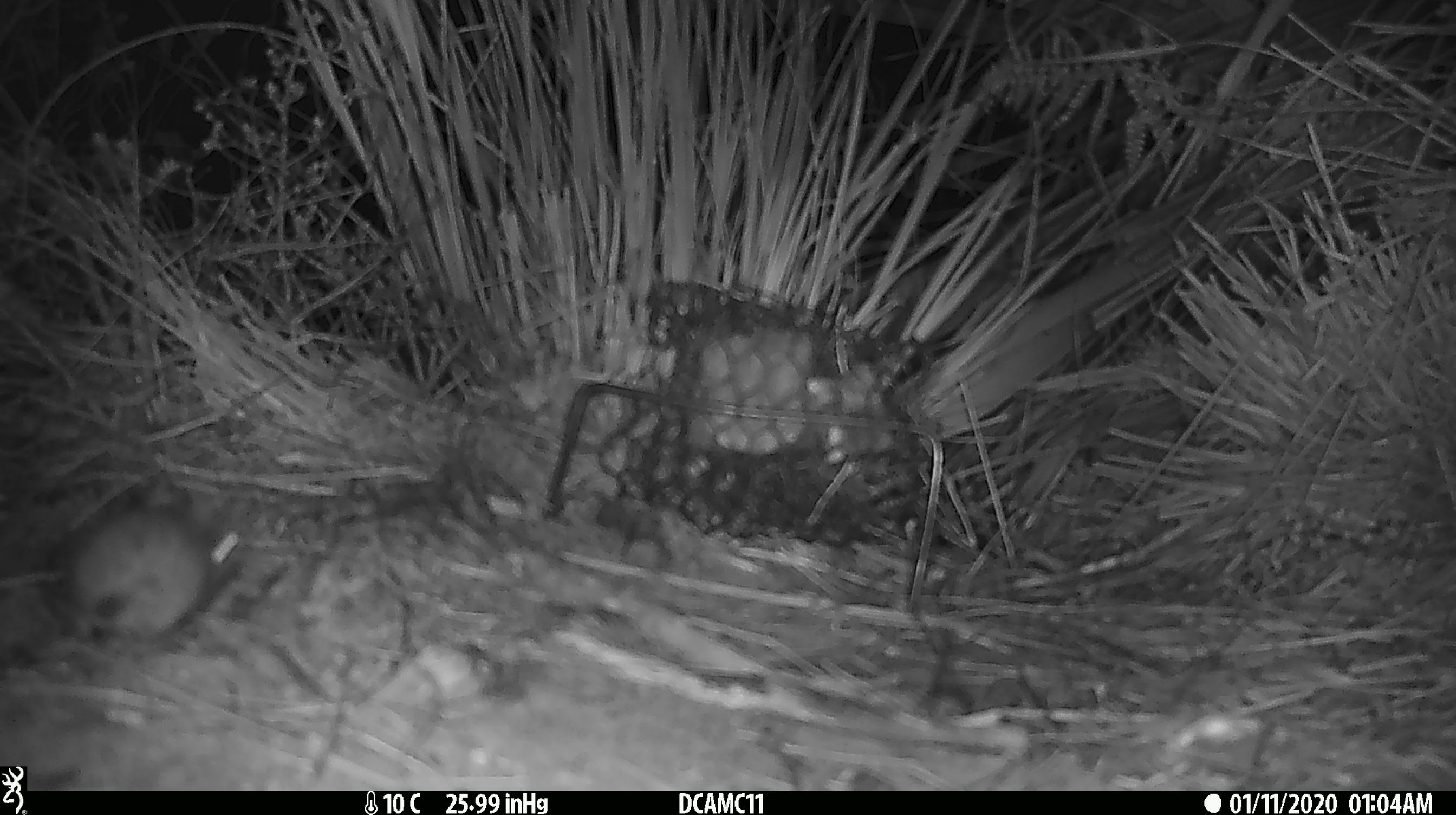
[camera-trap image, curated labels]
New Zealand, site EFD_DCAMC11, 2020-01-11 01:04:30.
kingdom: Animalia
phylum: Chordata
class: Mammalia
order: Rodentia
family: Muridae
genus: Mus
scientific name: Mus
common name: mouse